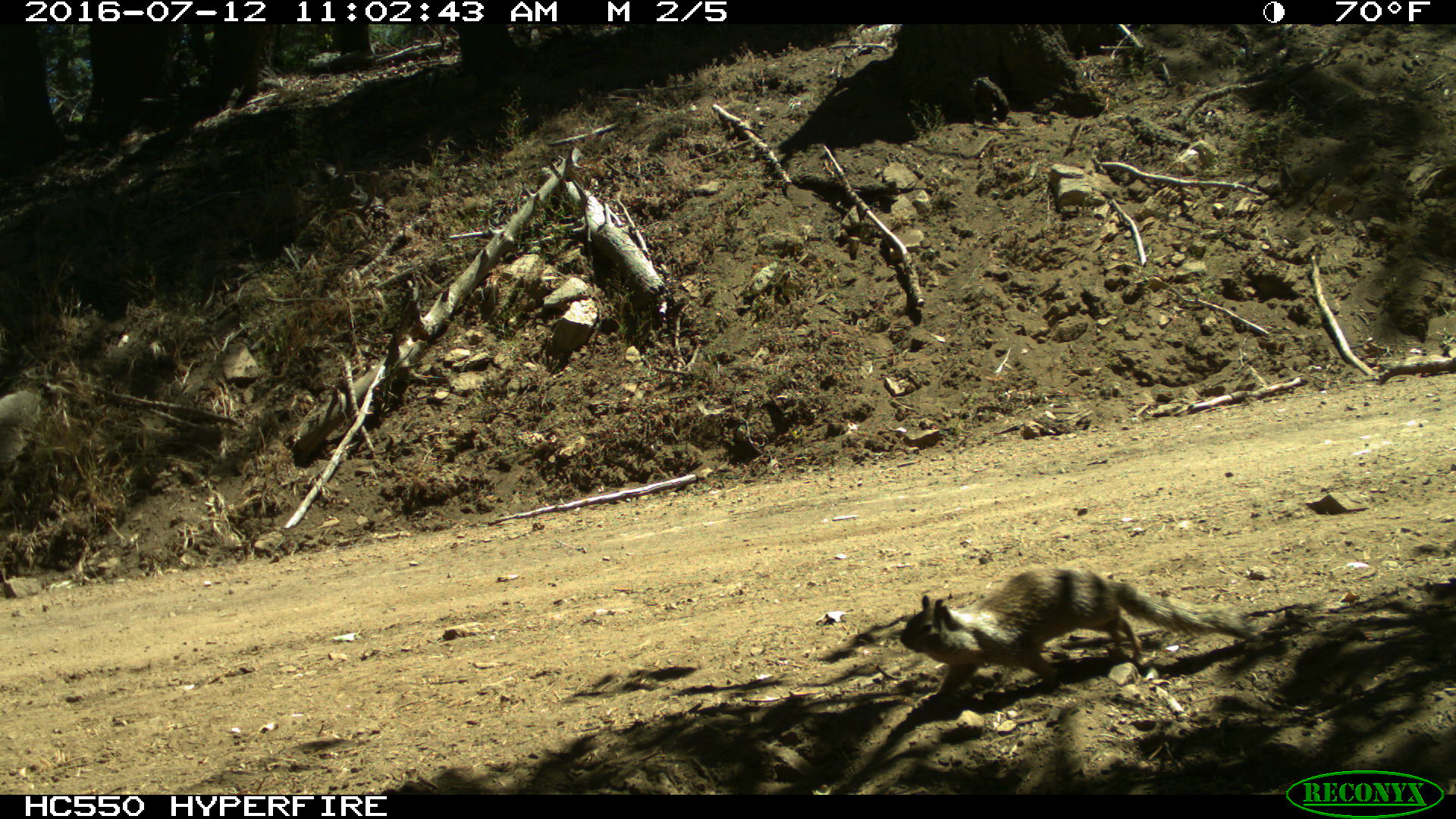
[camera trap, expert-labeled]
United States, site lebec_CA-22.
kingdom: Animalia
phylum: Chordata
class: Mammalia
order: Rodentia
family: Sciuridae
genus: Otospermophilus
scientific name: Otospermophilus beecheyi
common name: california ground squirrel